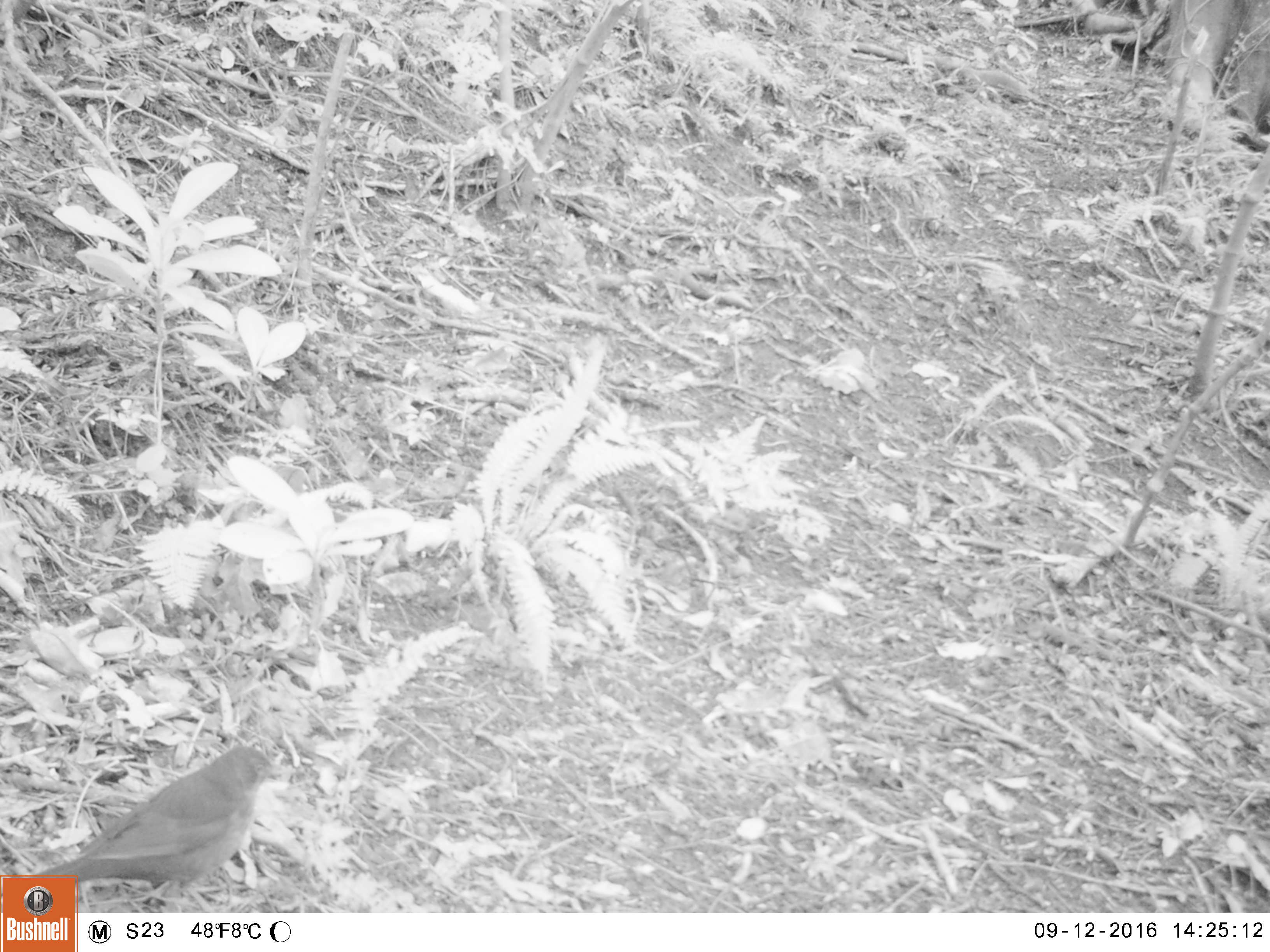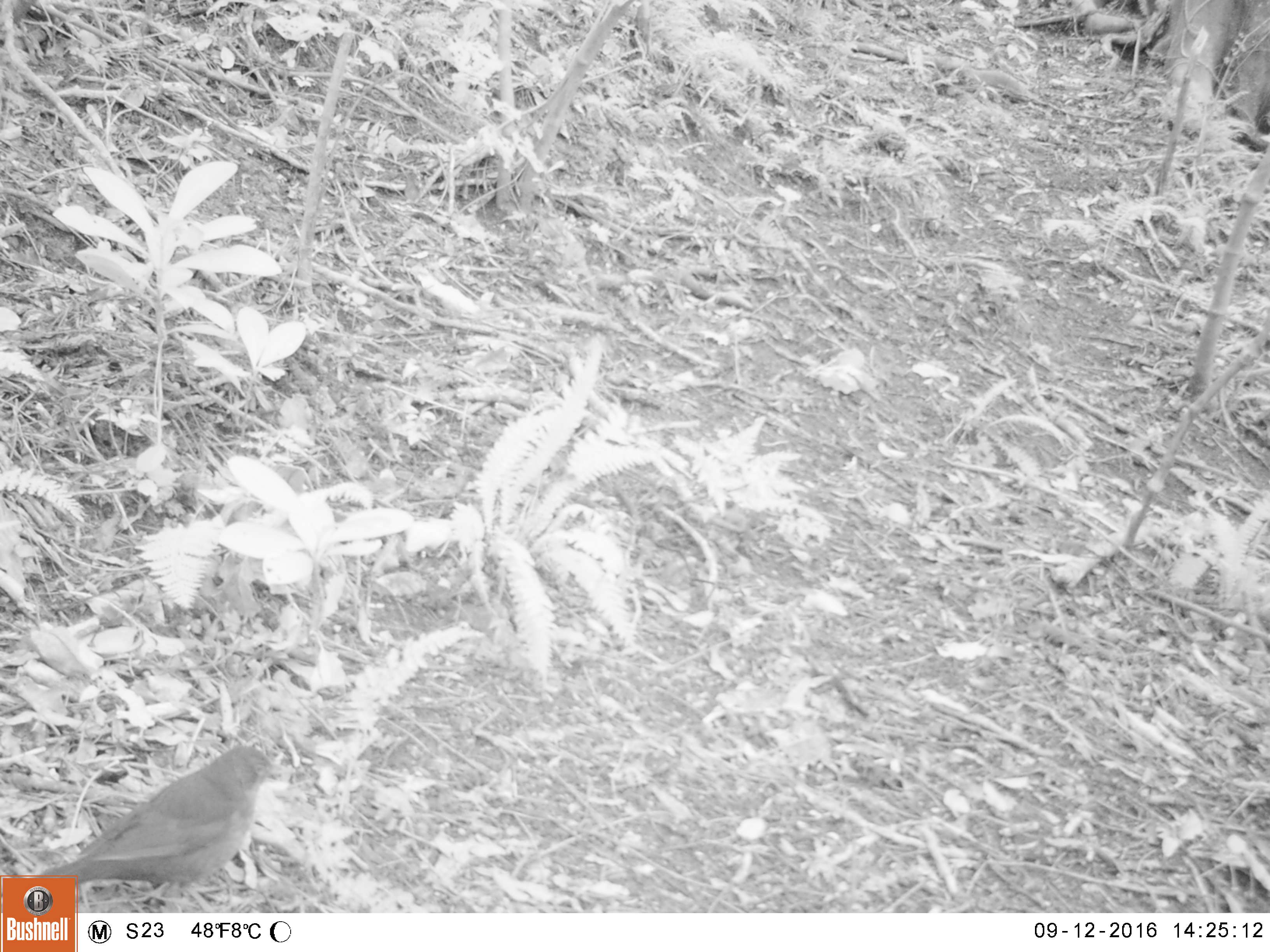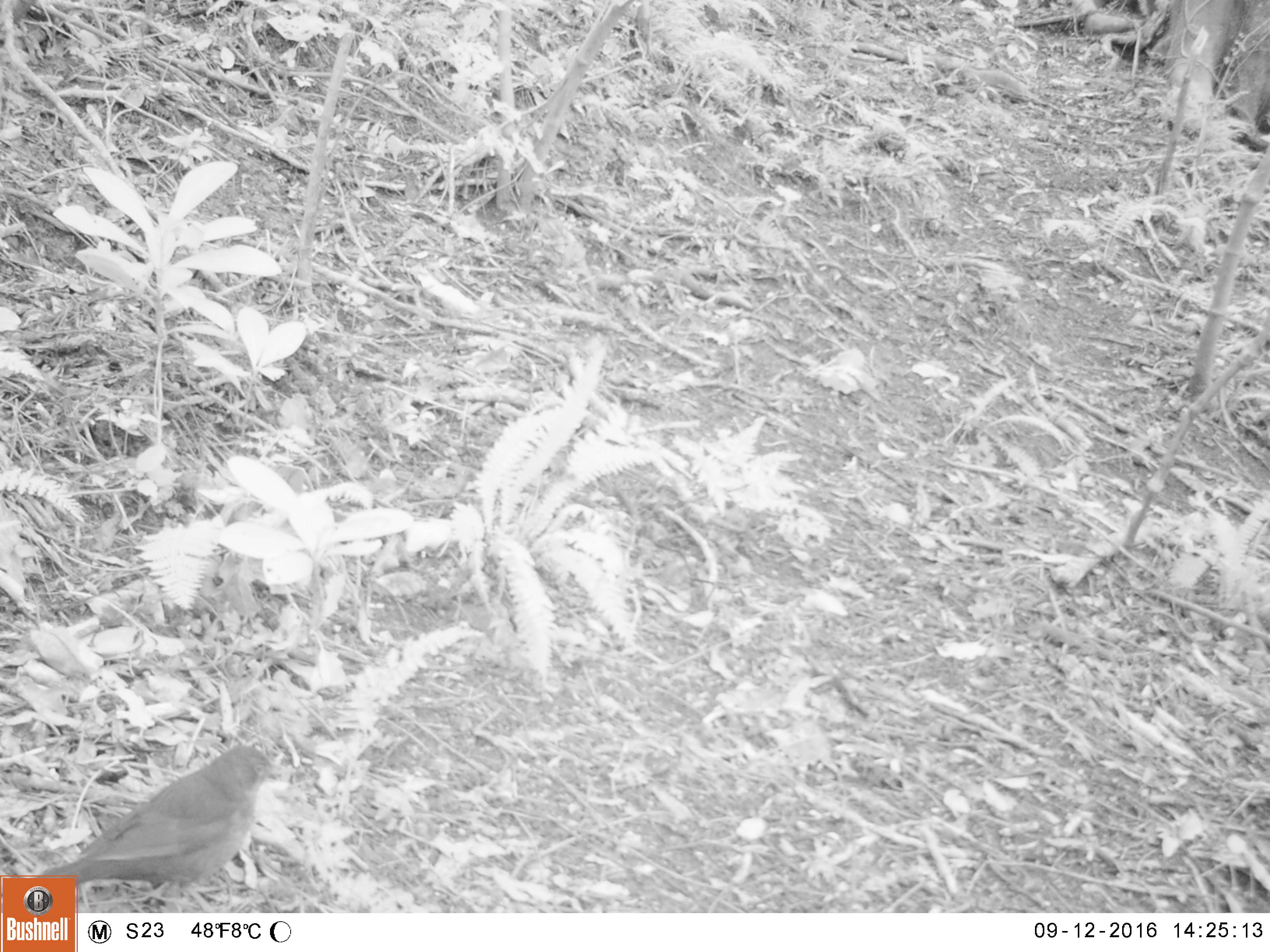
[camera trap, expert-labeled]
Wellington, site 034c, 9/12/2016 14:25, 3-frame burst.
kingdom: Animalia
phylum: Chordata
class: Aves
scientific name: Aves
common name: bird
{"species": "bird (Aves)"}